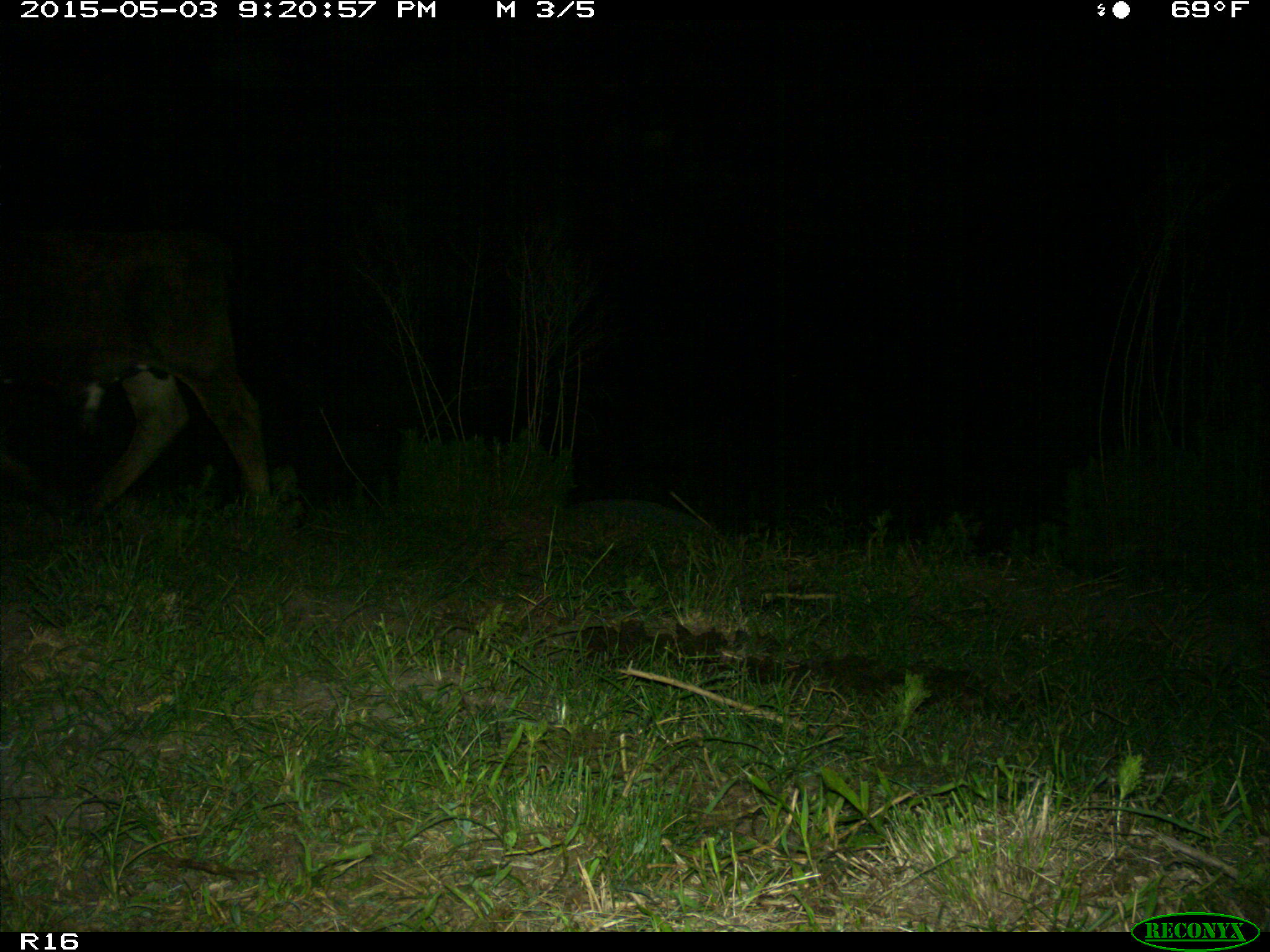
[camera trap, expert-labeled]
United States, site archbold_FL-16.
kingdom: Animalia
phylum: Chordata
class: Mammalia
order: Artiodactyla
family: Bovidae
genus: Bos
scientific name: Bos taurus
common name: domestic cow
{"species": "Bos taurus (domestic cow)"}